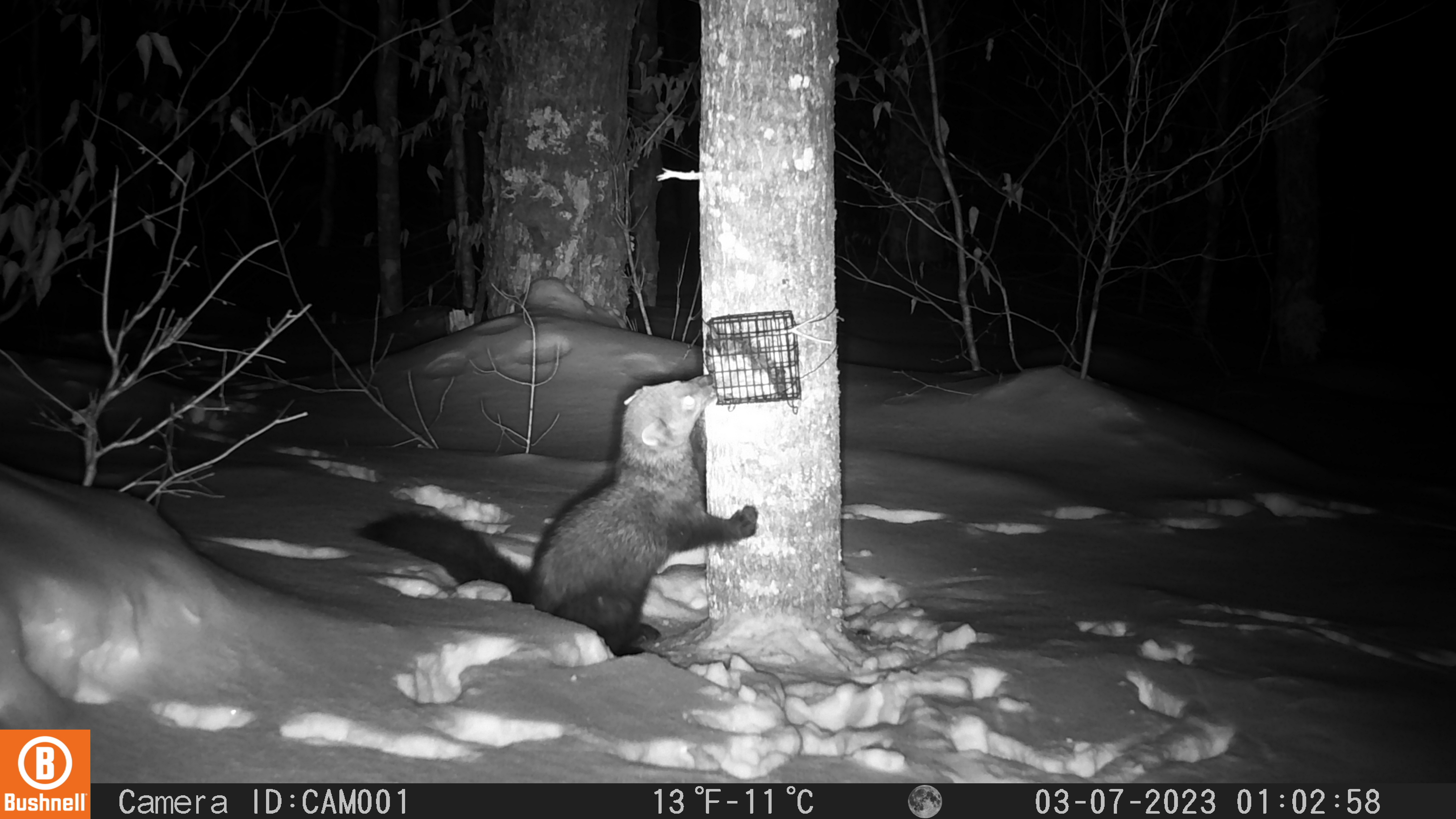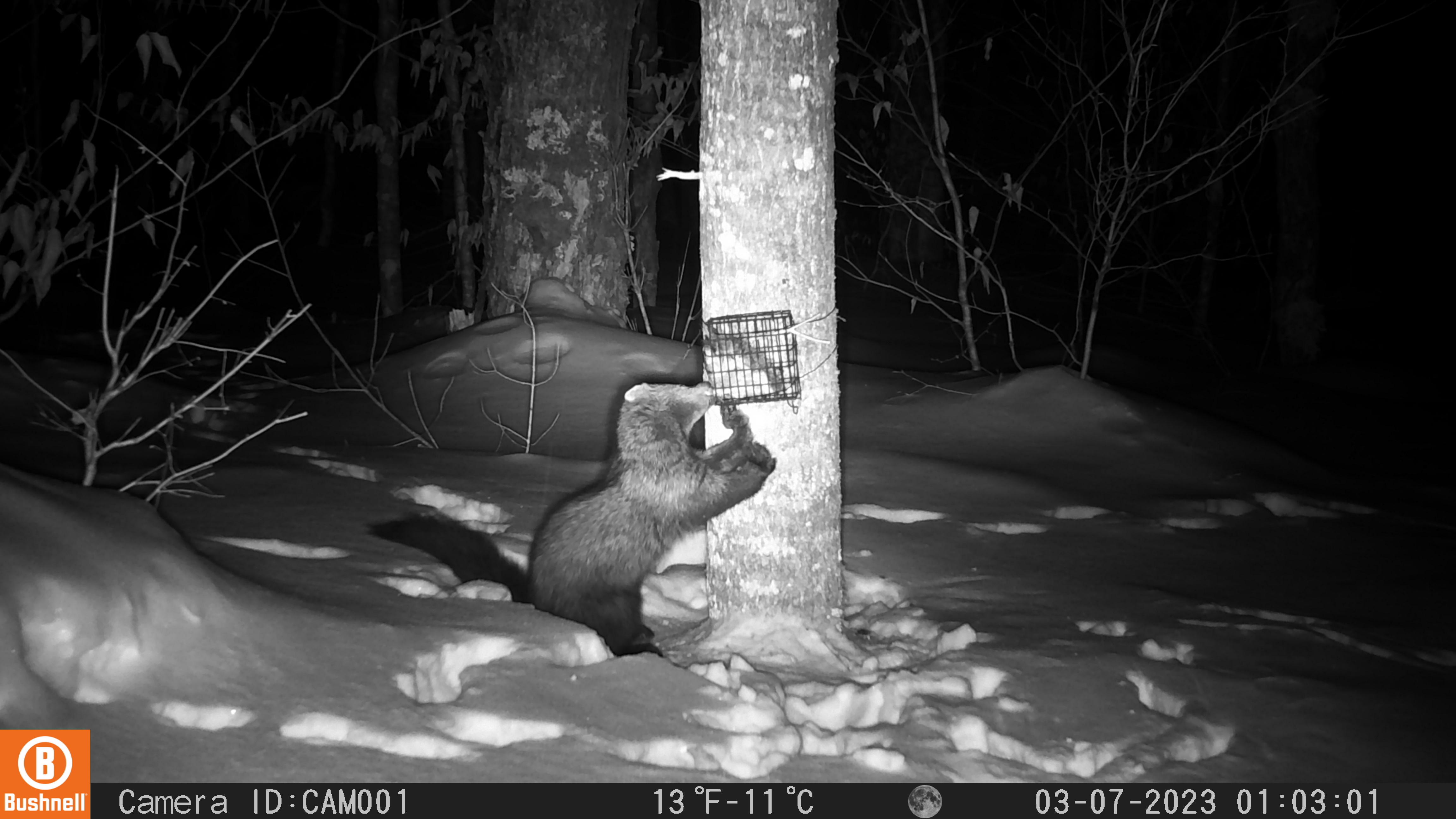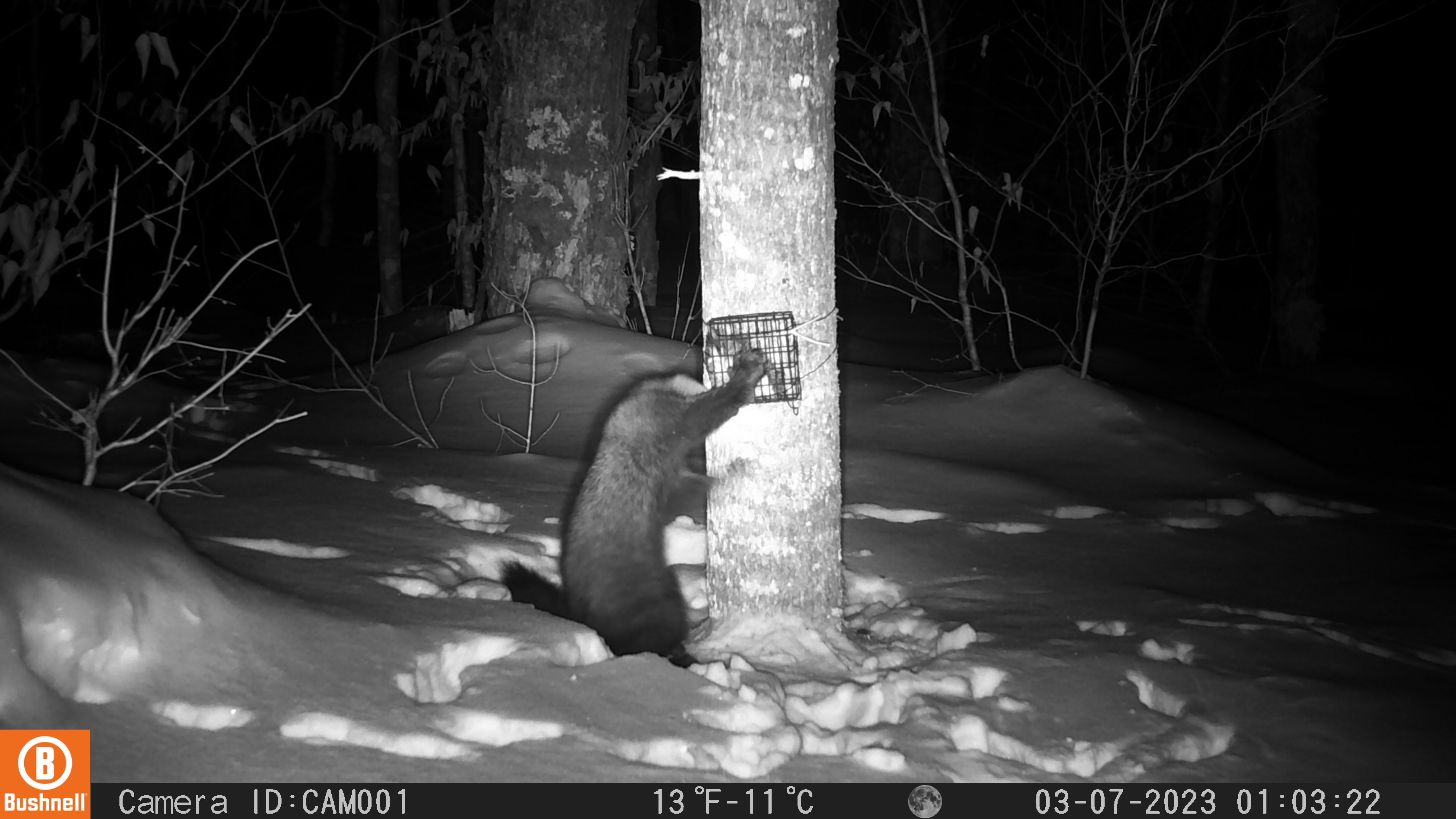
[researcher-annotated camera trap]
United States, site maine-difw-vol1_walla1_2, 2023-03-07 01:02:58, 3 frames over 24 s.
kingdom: Animalia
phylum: Chordata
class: Mammalia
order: Carnivora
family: Mustelidae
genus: Pekania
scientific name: Pekania pennanti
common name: fisher